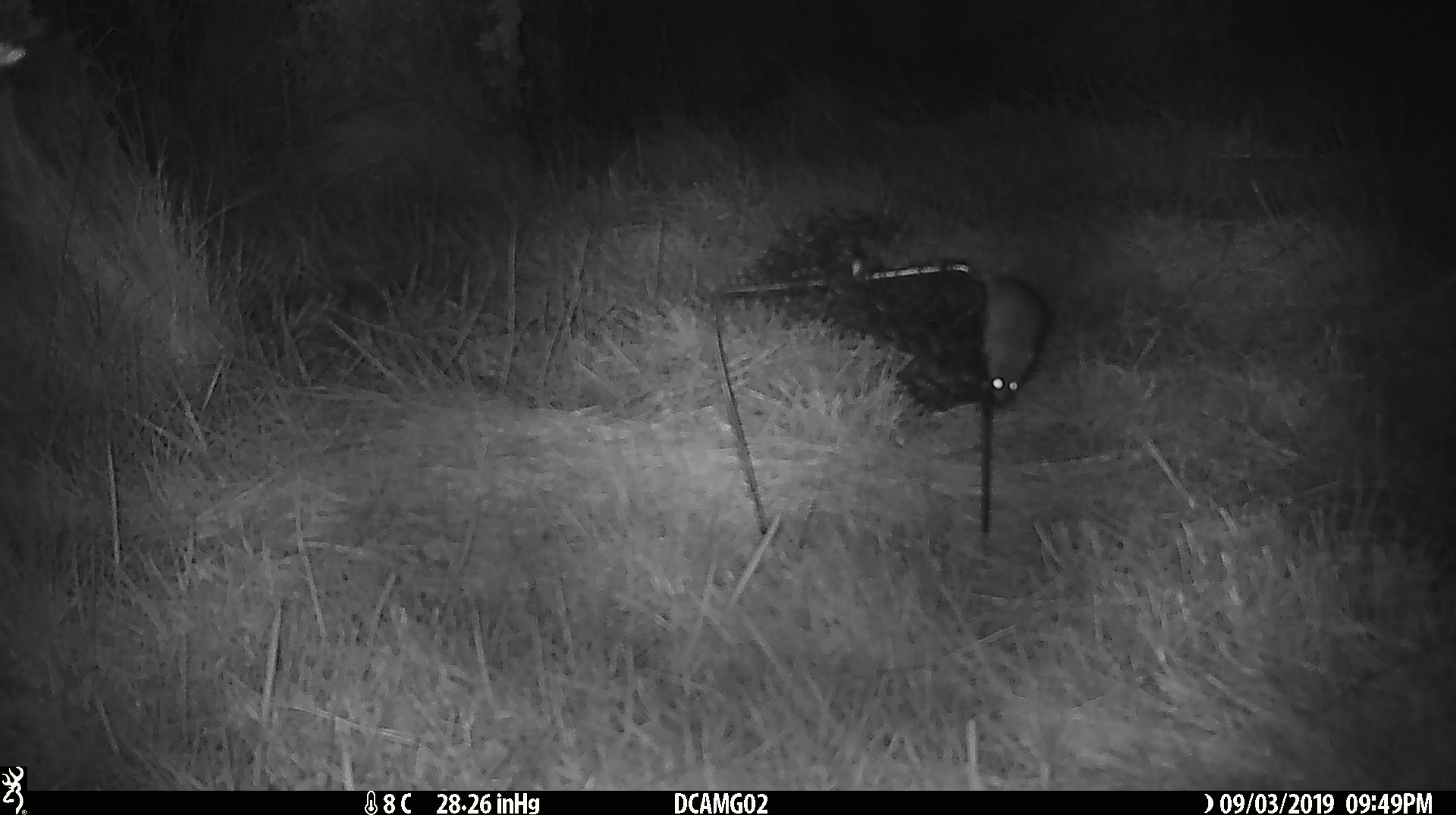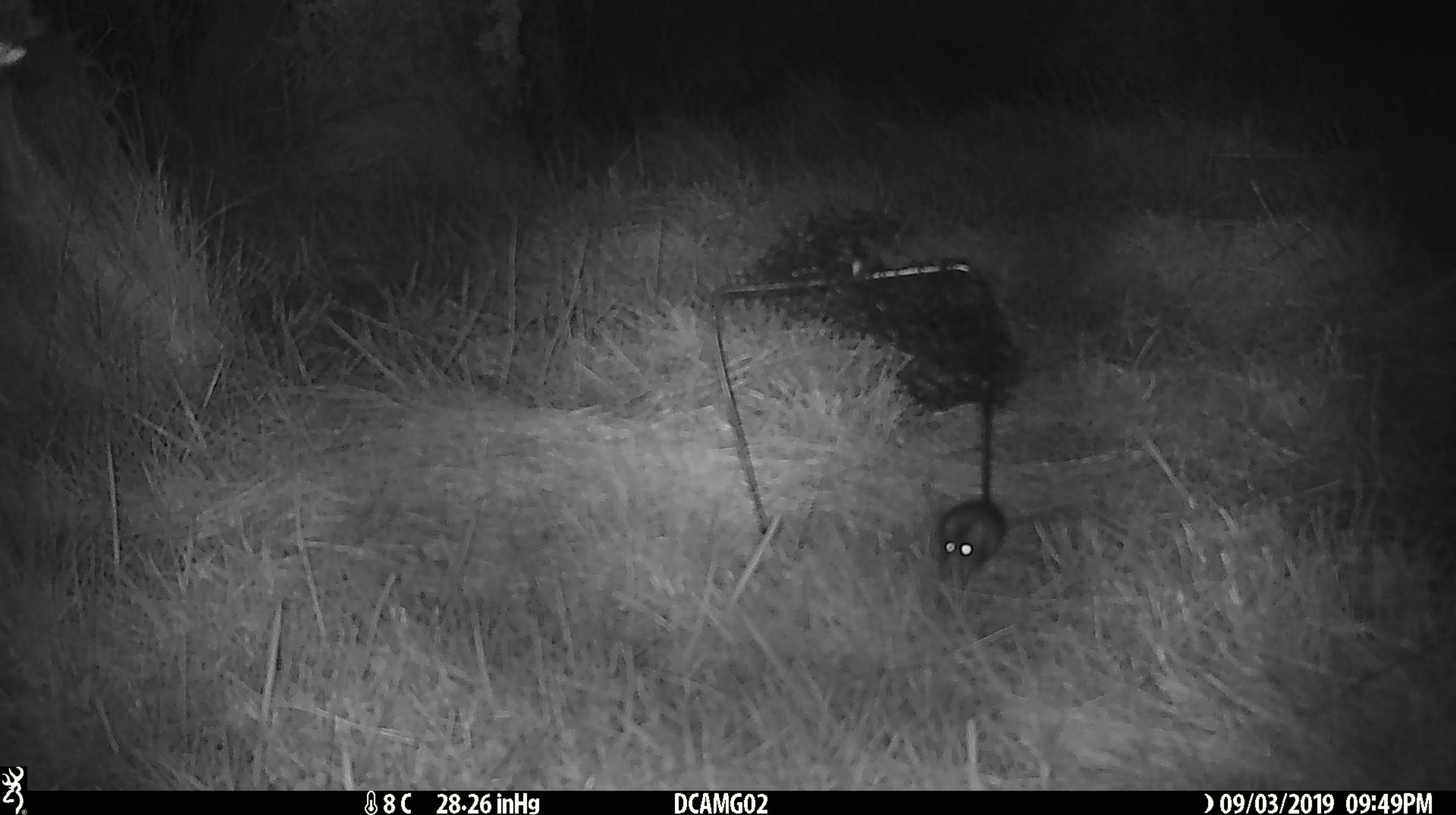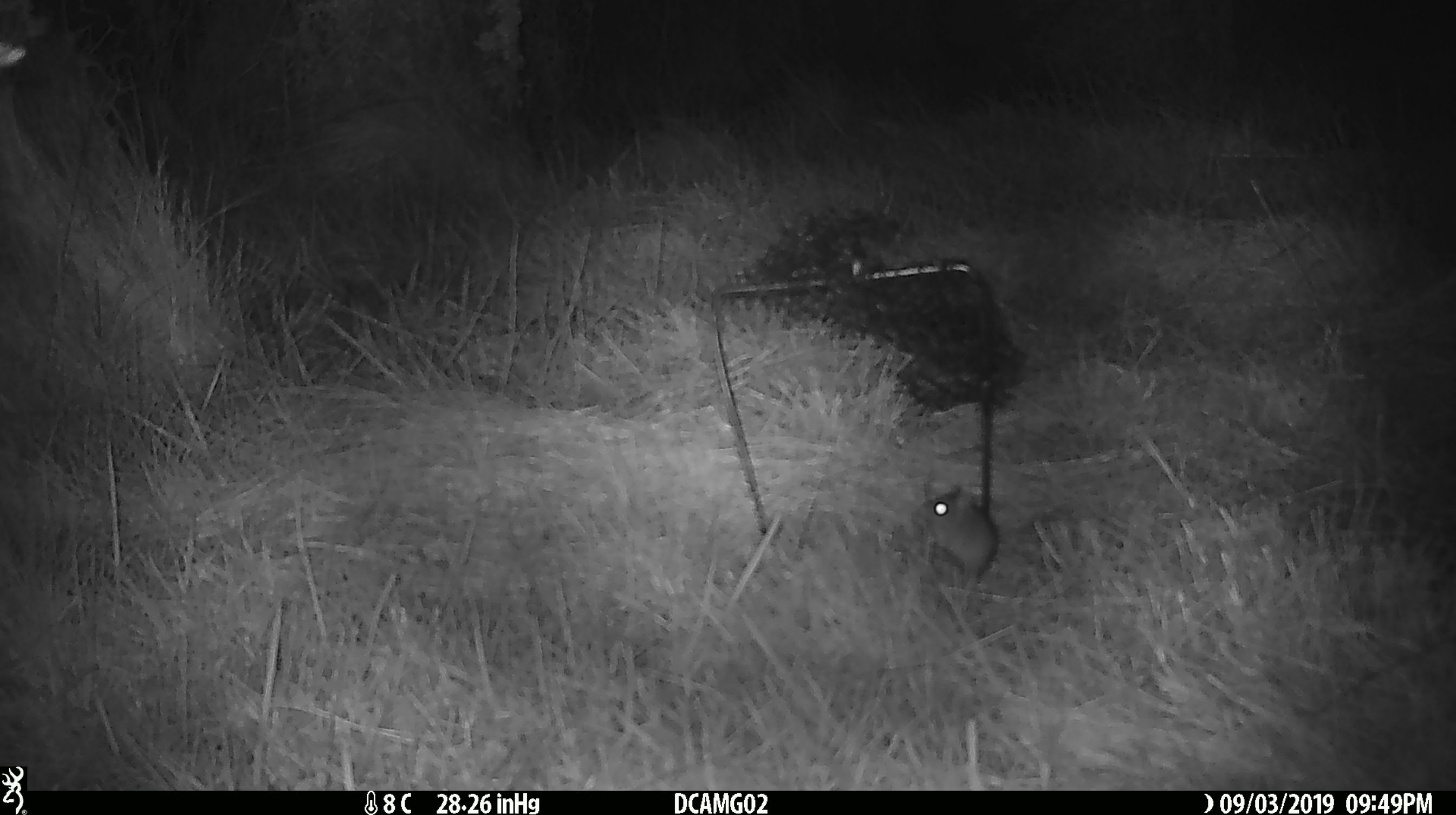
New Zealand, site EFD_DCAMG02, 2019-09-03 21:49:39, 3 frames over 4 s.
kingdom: Animalia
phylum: Chordata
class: Mammalia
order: Rodentia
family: Muridae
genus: Mus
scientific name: Mus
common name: mouse